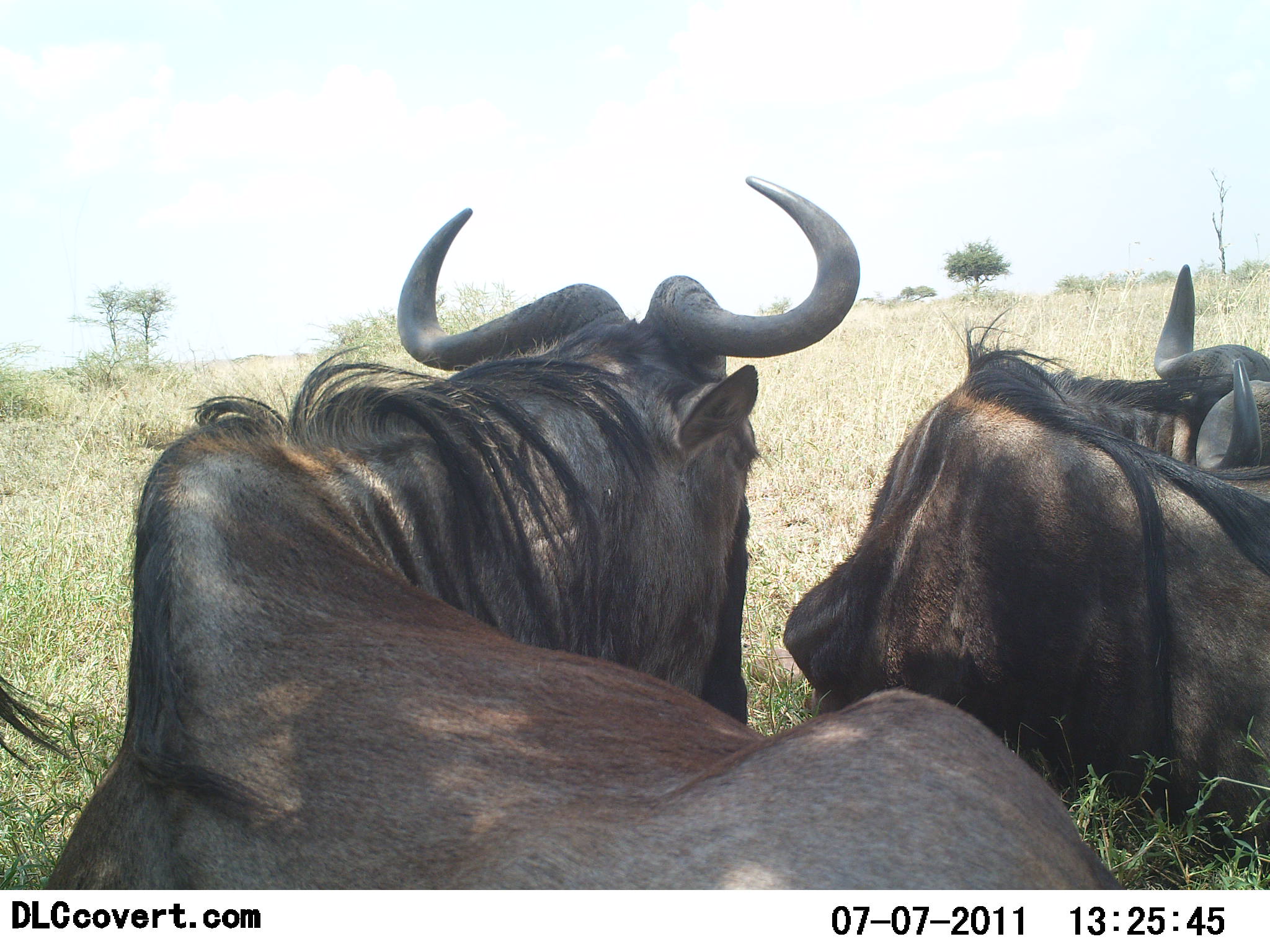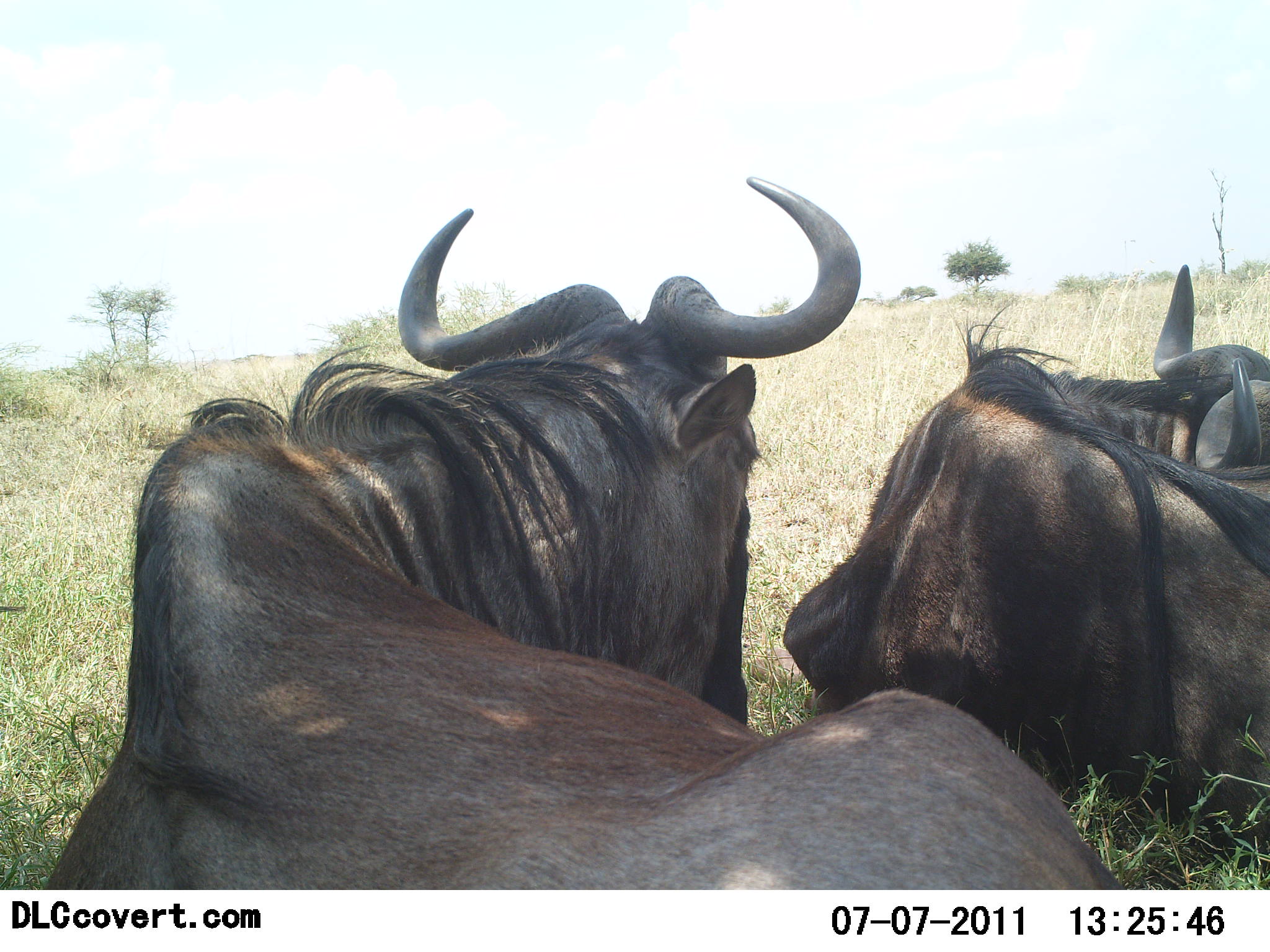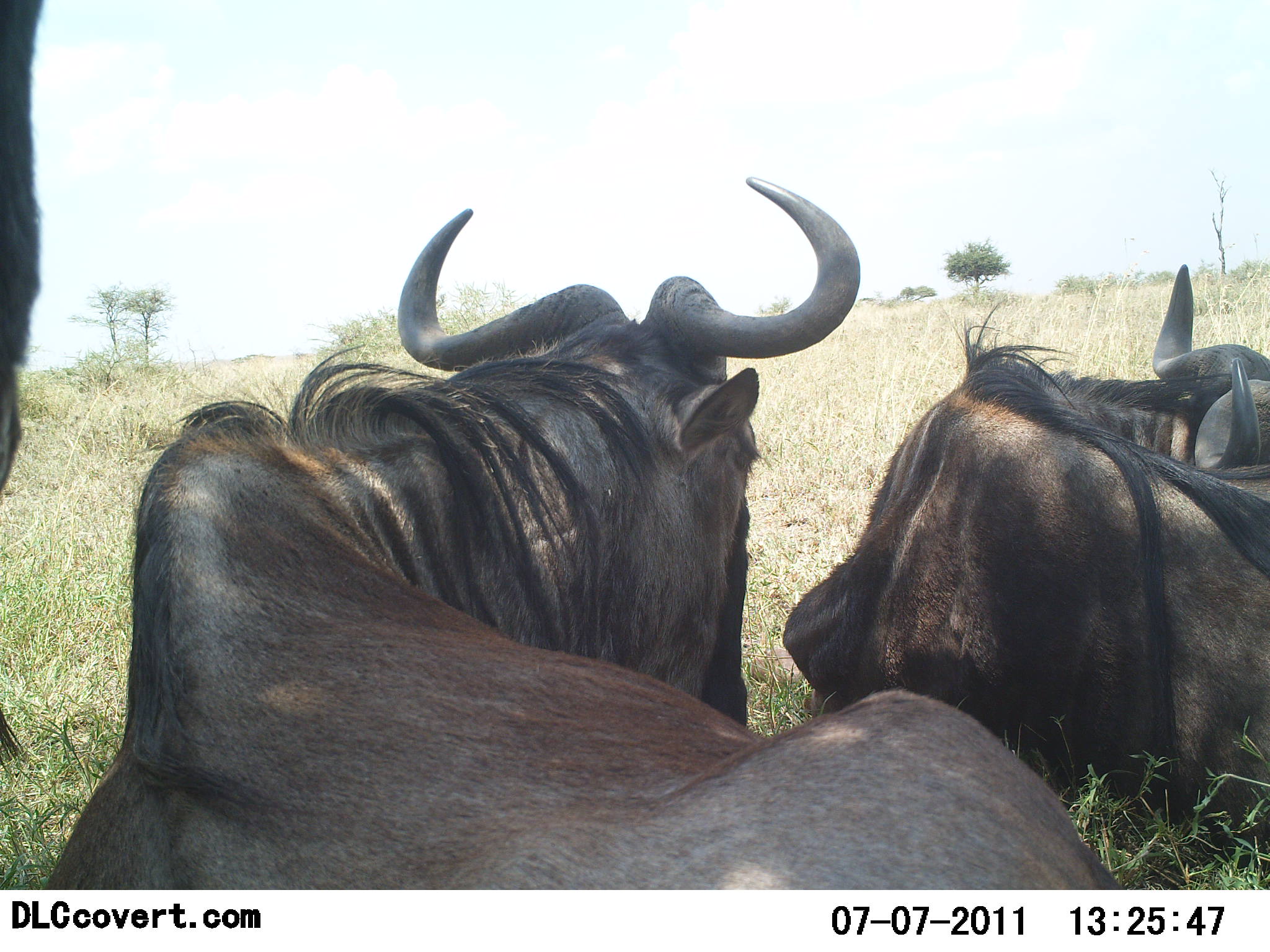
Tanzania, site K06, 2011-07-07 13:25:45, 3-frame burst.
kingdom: Animalia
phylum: Chordata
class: Mammalia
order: Artiodactyla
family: Bovidae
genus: Connochaetes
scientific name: Connochaetes taurinus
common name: blue wildebeest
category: wildebeest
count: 3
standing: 8%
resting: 100%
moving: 0%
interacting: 0%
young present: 0%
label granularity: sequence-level